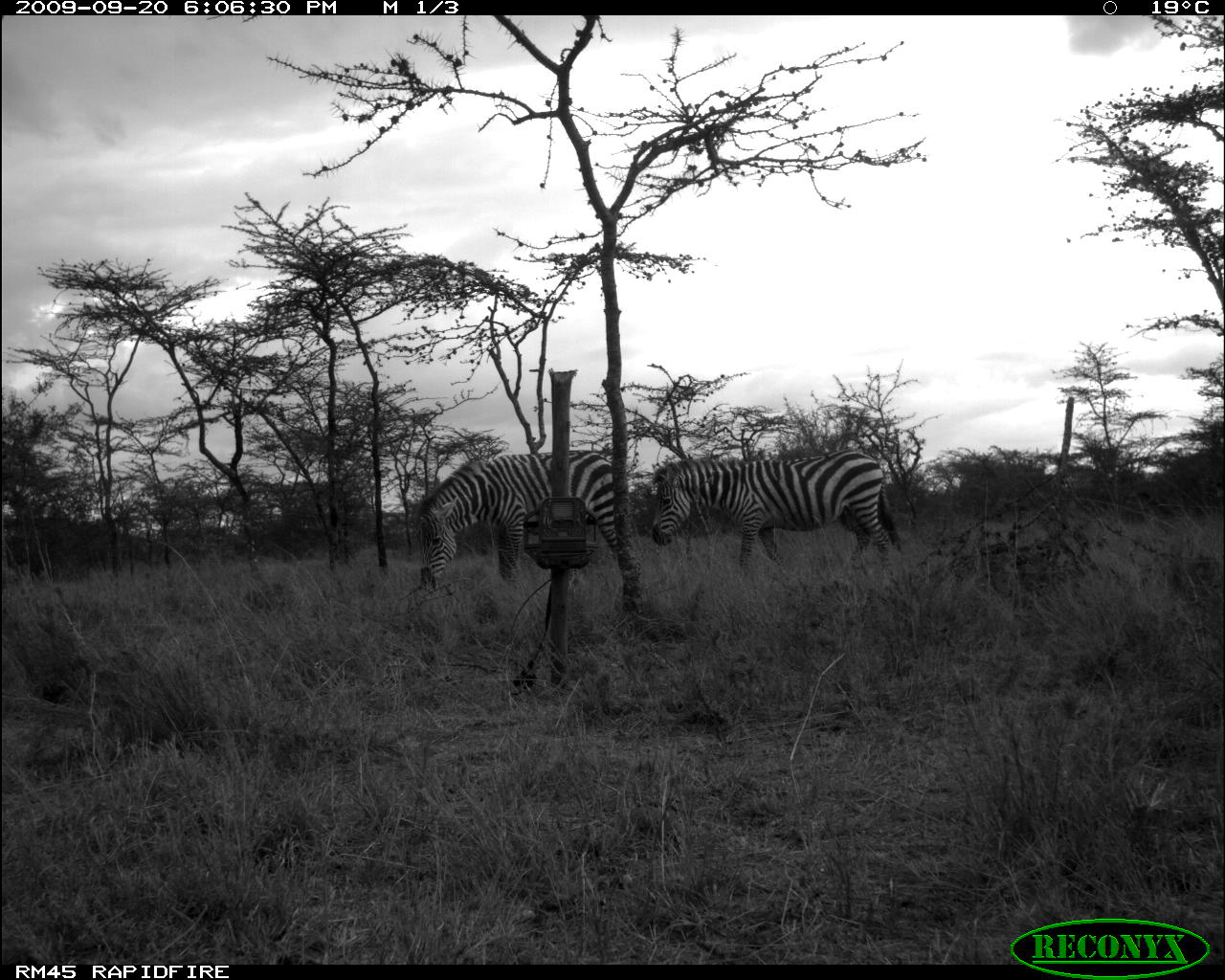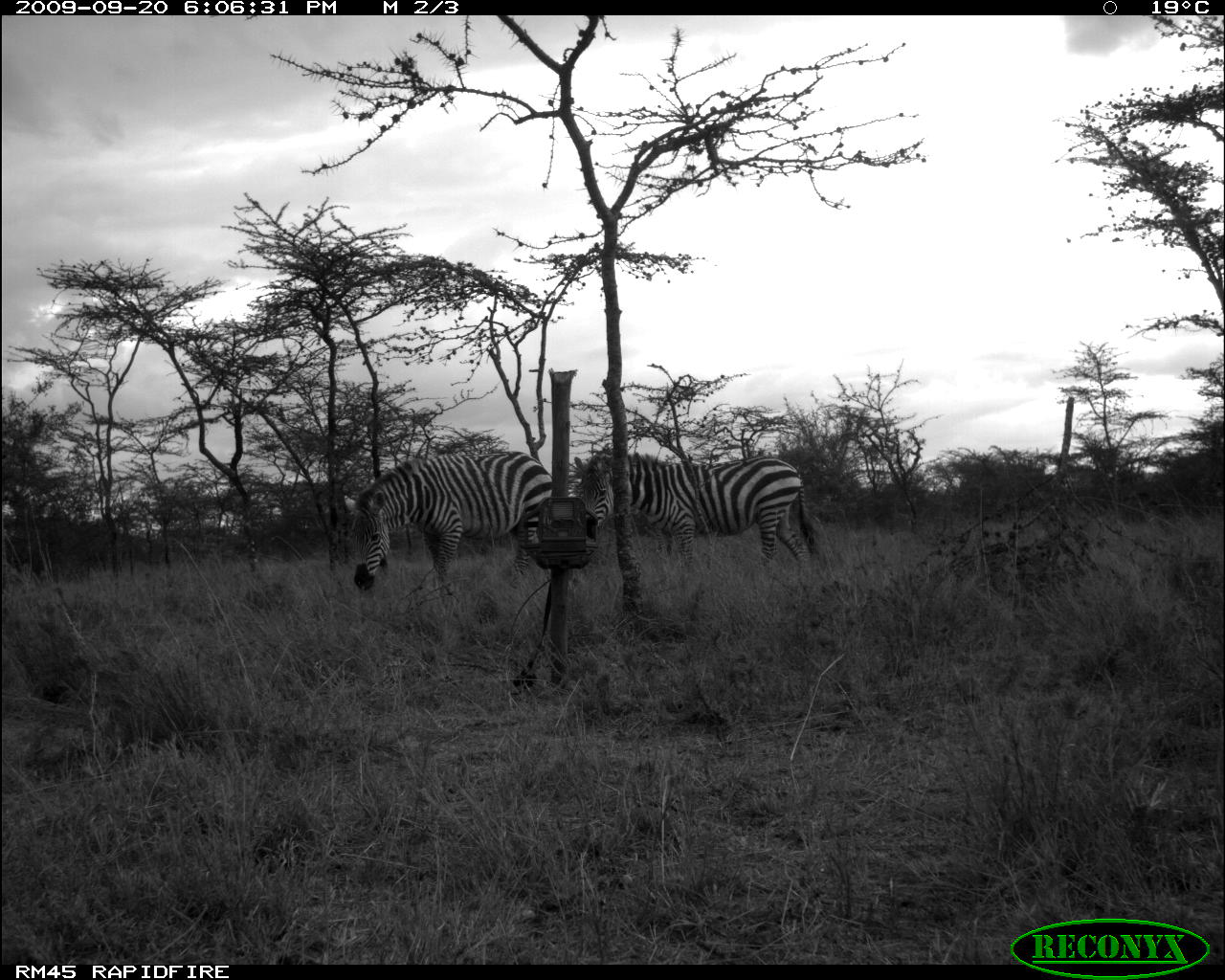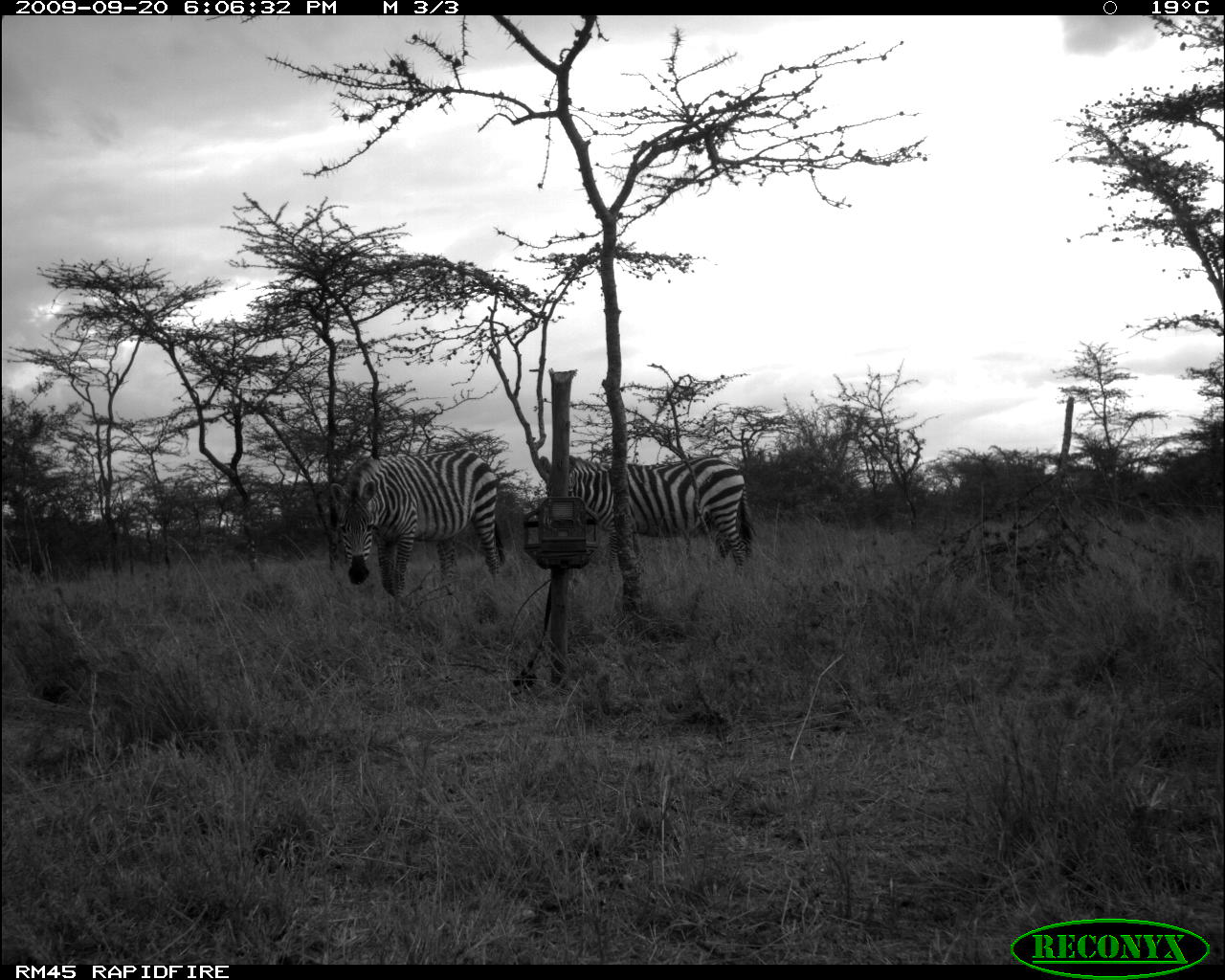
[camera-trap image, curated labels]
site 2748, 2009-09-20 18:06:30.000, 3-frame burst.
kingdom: Animalia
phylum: Chordata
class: Mammalia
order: Perissodactyla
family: Equidae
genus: Equus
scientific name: Equus quagga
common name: plains zebra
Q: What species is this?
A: Equus quagga (plains zebra).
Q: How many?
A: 2.